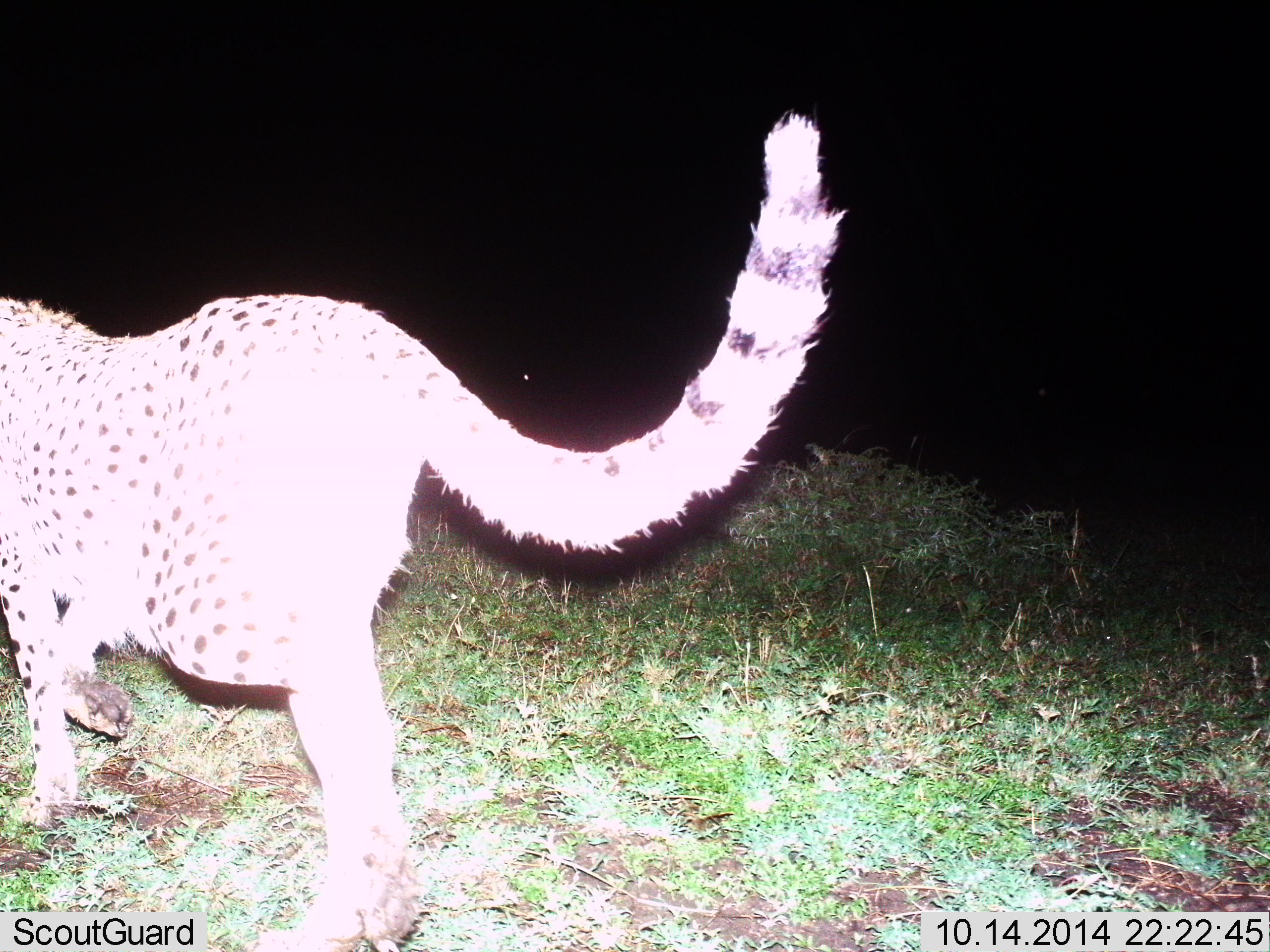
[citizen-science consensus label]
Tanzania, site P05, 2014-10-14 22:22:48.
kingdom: Animalia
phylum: Chordata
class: Mammalia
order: Carnivora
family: Felidae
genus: Acinonyx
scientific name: Acinonyx jubatus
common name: cheetah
Cheetah (Acinonyx jubatus), count 1. Behavior (volunteer vote fractions): standing 10%, resting 0%, moving 90%, interacting 0%. Young present (vote fraction): 0%. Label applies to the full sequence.